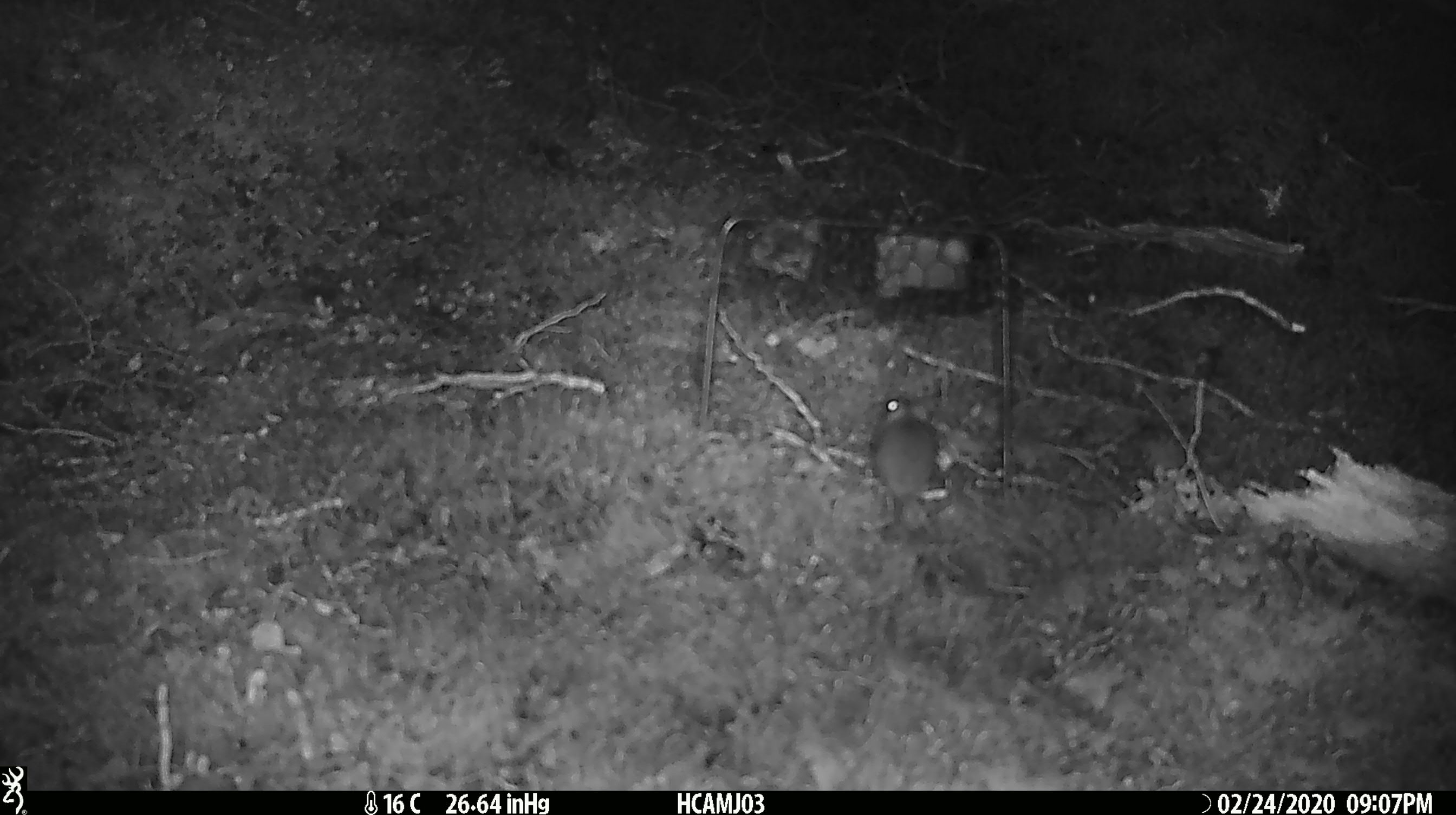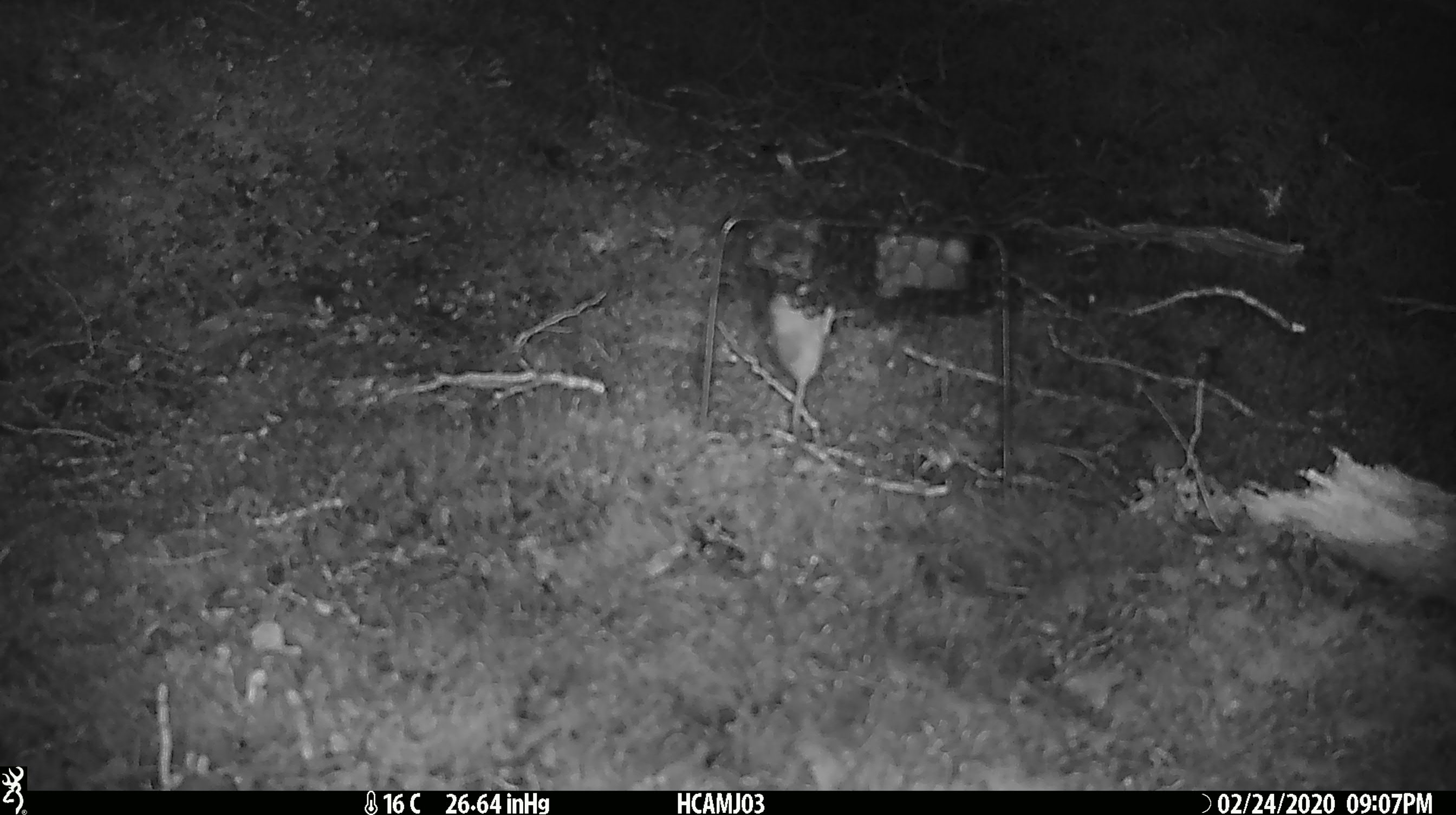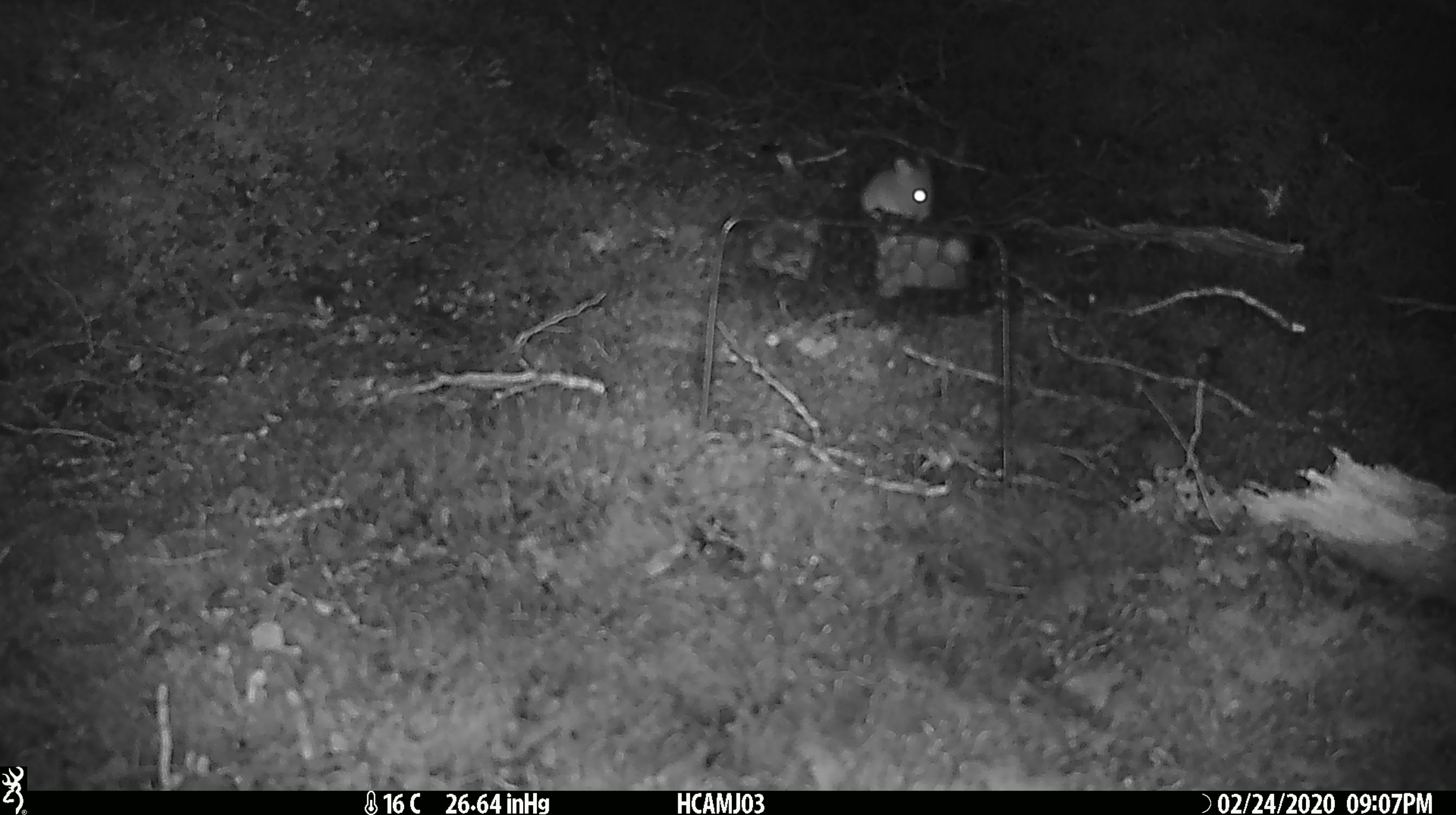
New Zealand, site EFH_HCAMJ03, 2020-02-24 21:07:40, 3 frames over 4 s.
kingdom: Animalia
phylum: Chordata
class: Mammalia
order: Rodentia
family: Muridae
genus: Mus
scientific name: Mus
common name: mouse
Mouse (Mus).